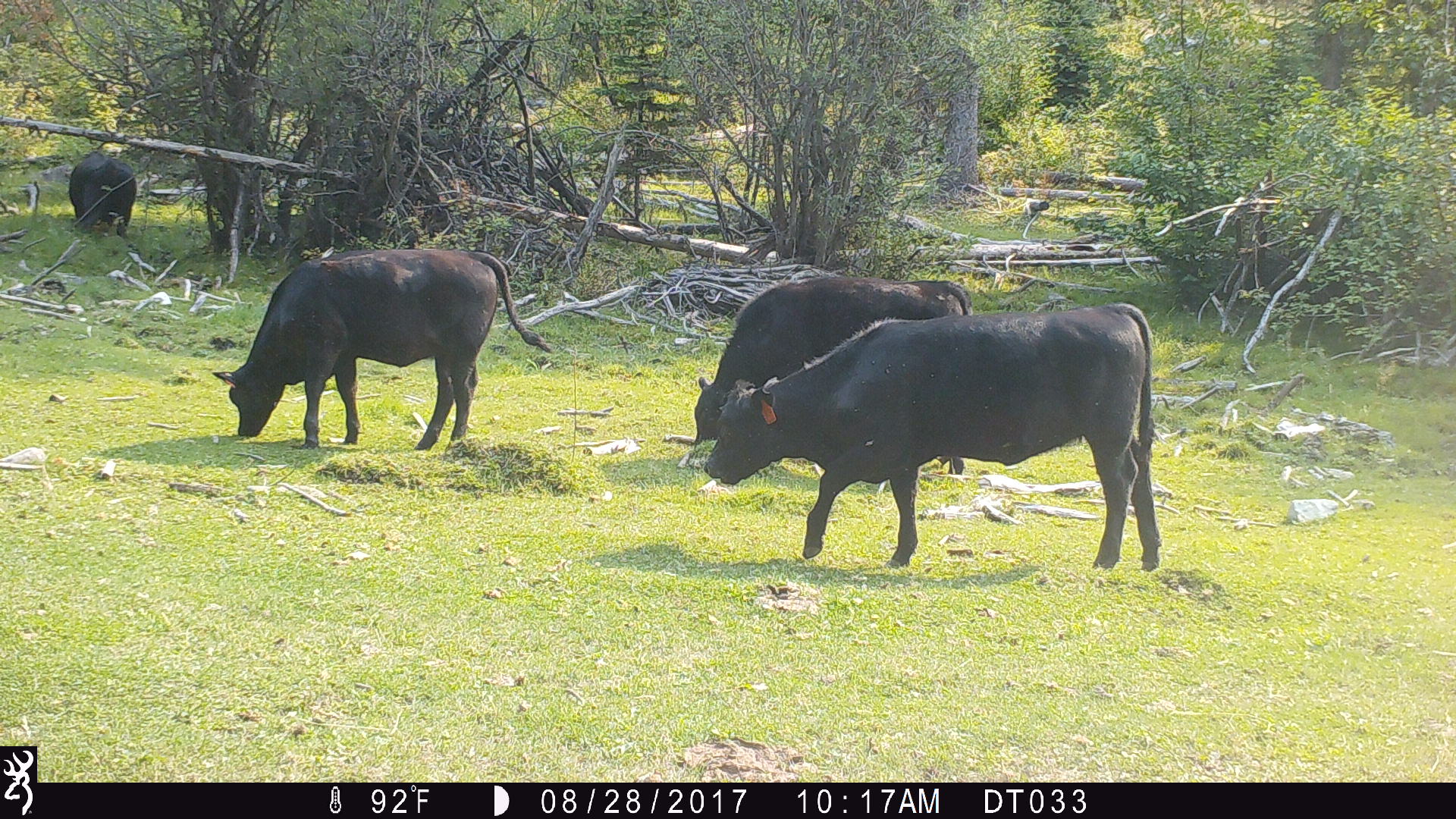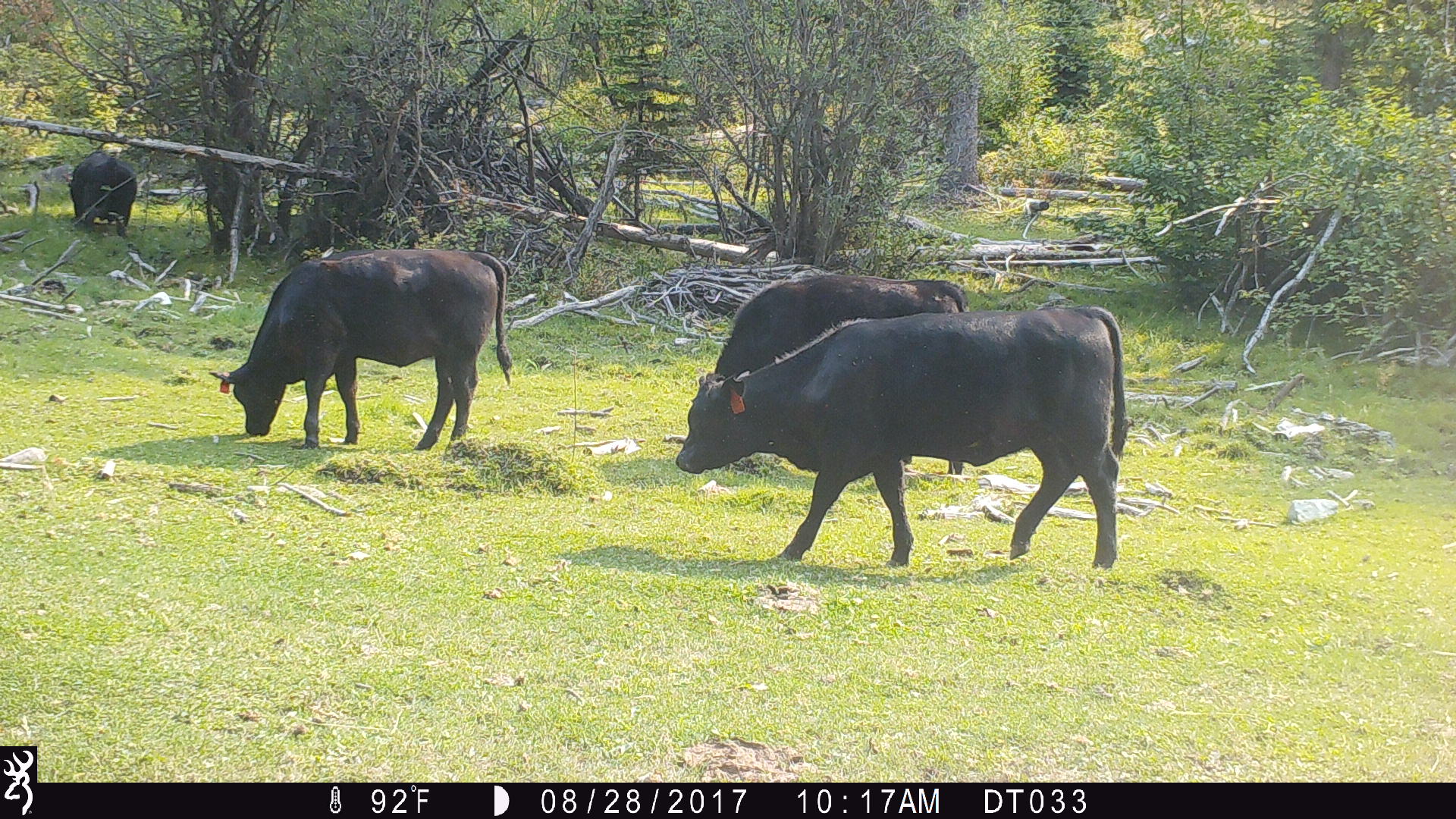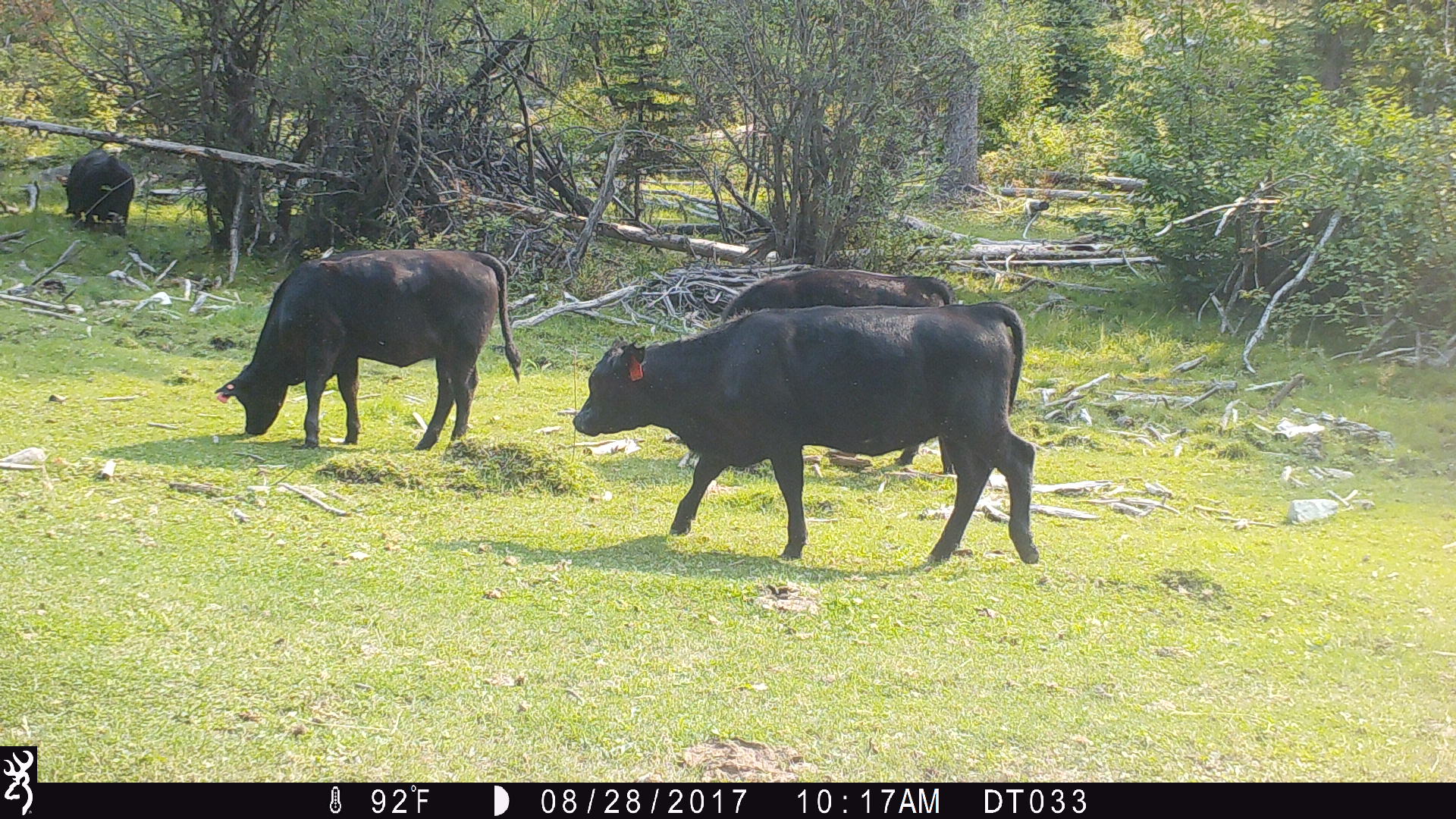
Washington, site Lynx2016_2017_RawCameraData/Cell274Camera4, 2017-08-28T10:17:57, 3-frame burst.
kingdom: Animalia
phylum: Chordata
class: Mammalia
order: Artiodactyla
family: Bovidae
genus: Bos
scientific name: Bos taurus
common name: domestic cattle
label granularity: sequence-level